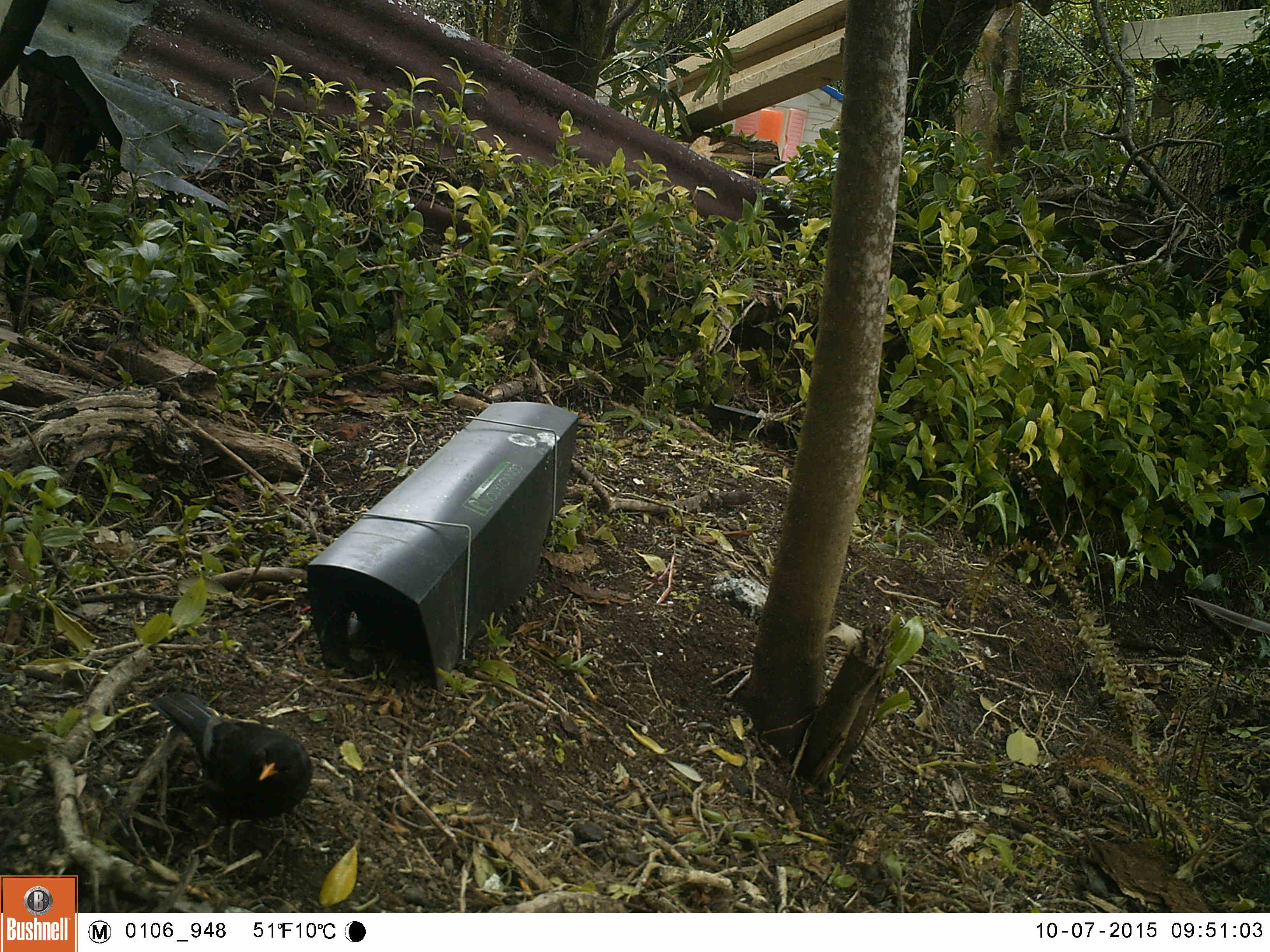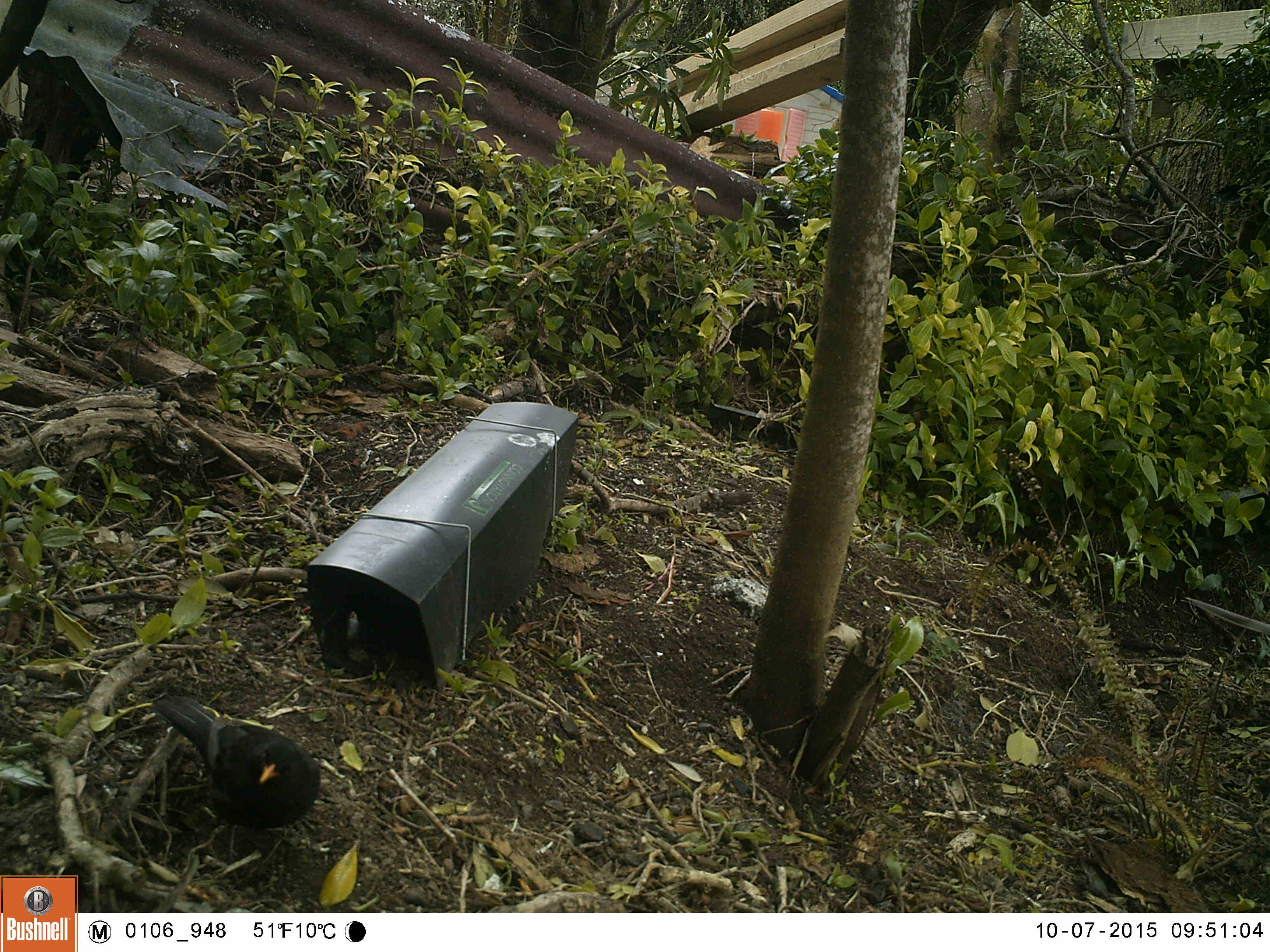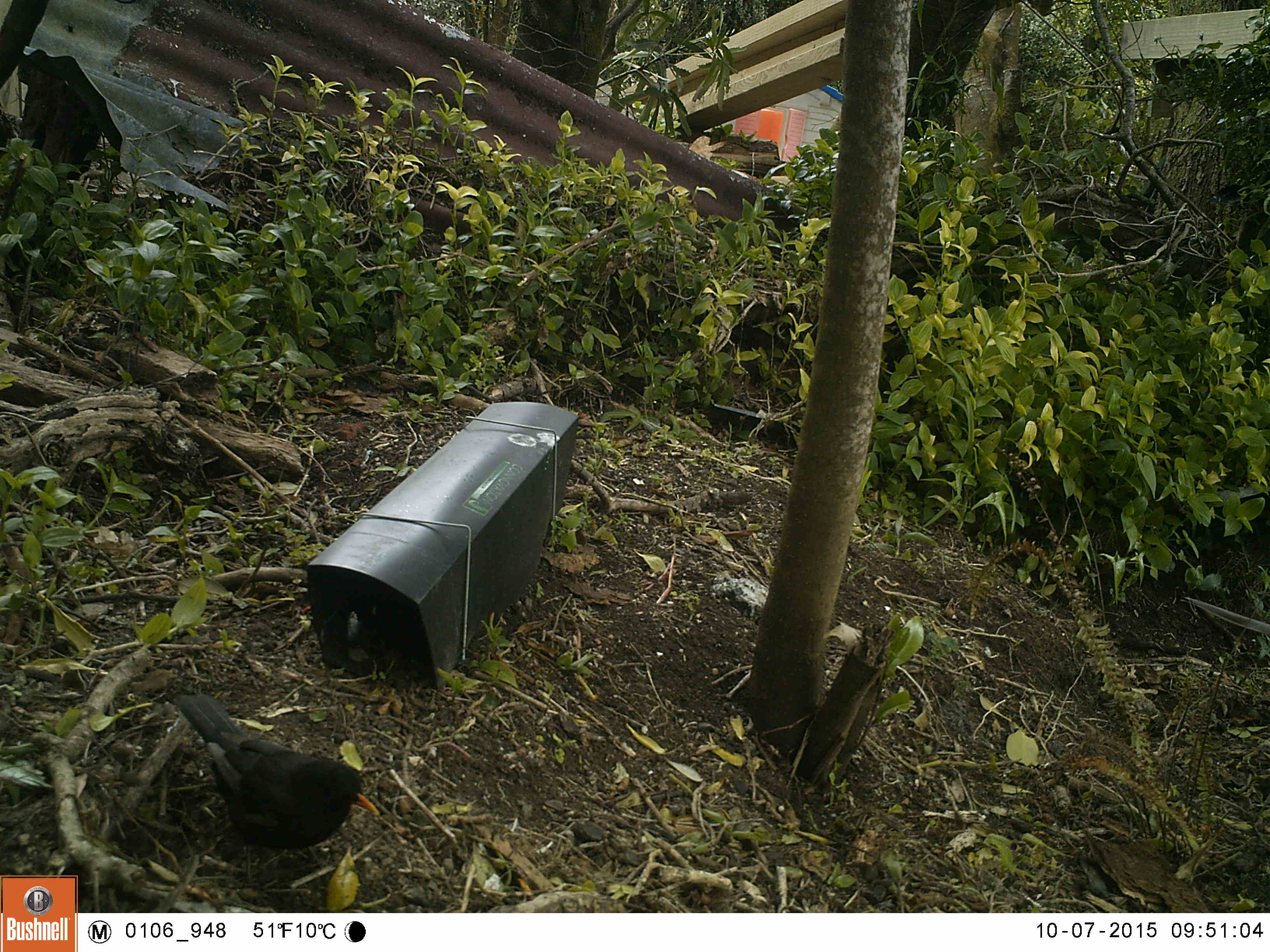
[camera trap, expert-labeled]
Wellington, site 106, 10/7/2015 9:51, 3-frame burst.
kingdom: Animalia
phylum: Chordata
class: Aves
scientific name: Aves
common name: bird